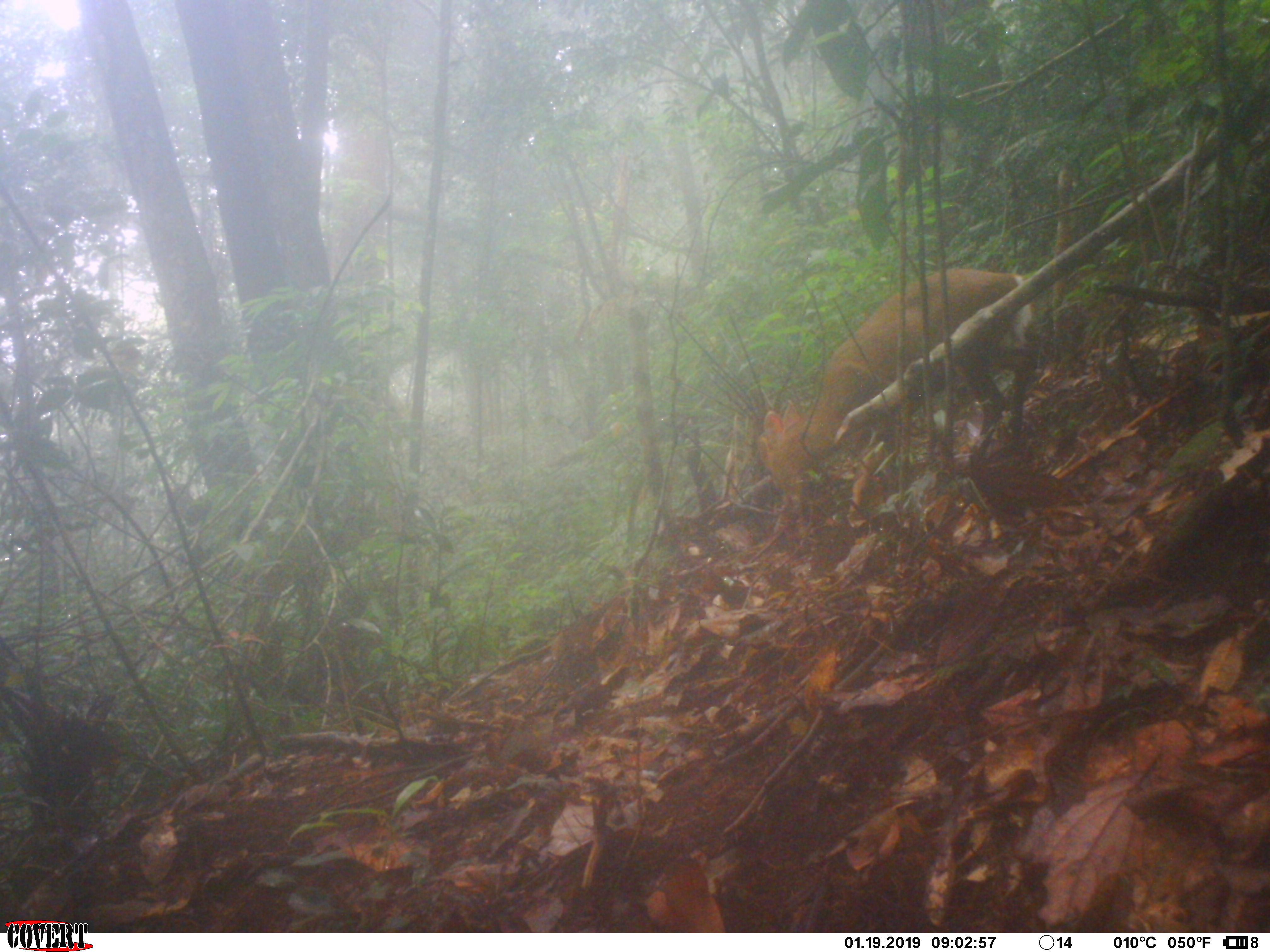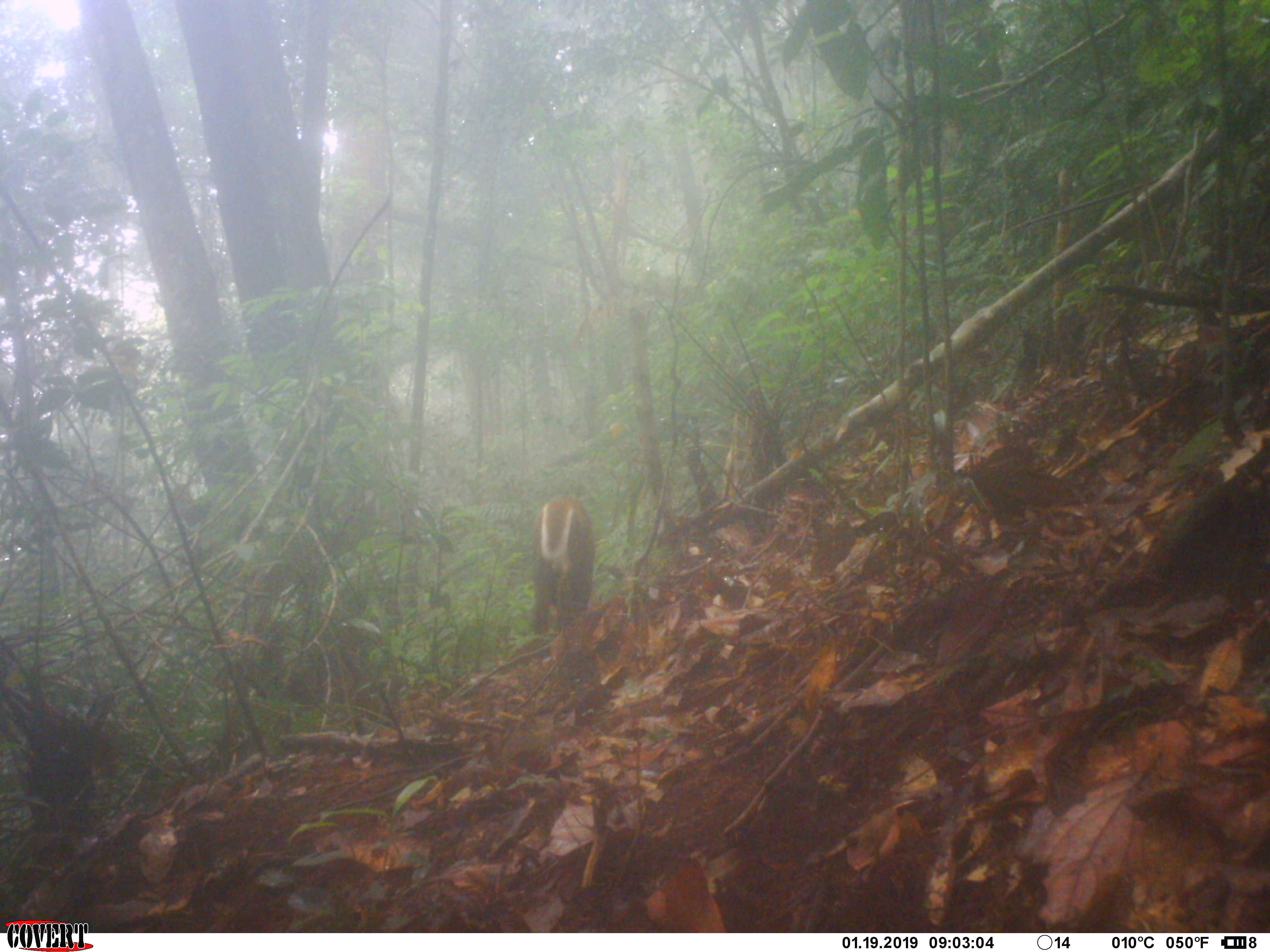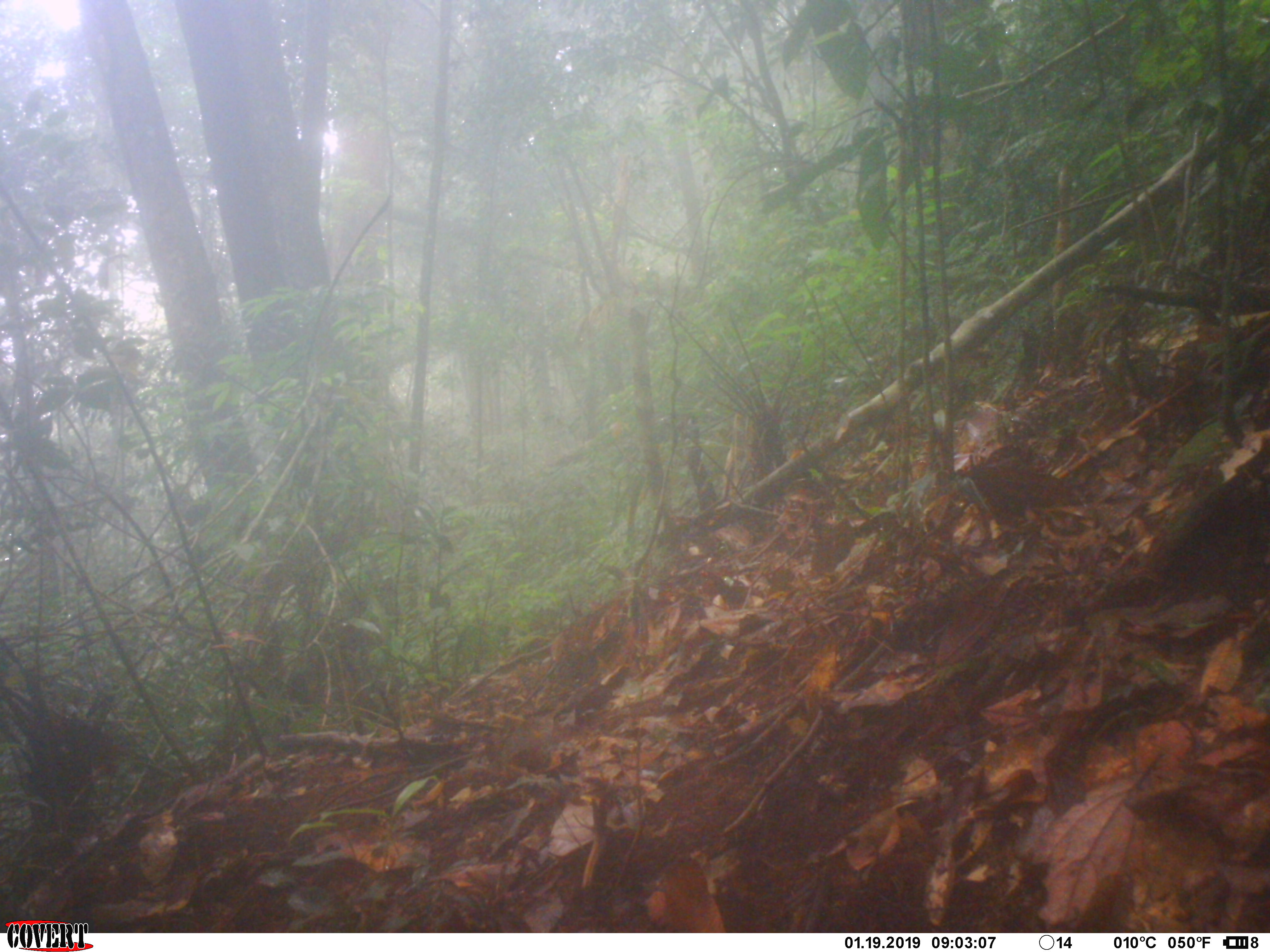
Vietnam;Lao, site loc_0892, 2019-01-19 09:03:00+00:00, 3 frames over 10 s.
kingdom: Animalia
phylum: Chordata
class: Mammalia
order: Artiodactyla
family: Cervidae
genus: Muntiacus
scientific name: Muntiacus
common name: muntjacs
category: unidentified muntjac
Unidentified muntjac (muntjacs) (Muntiacus). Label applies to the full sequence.